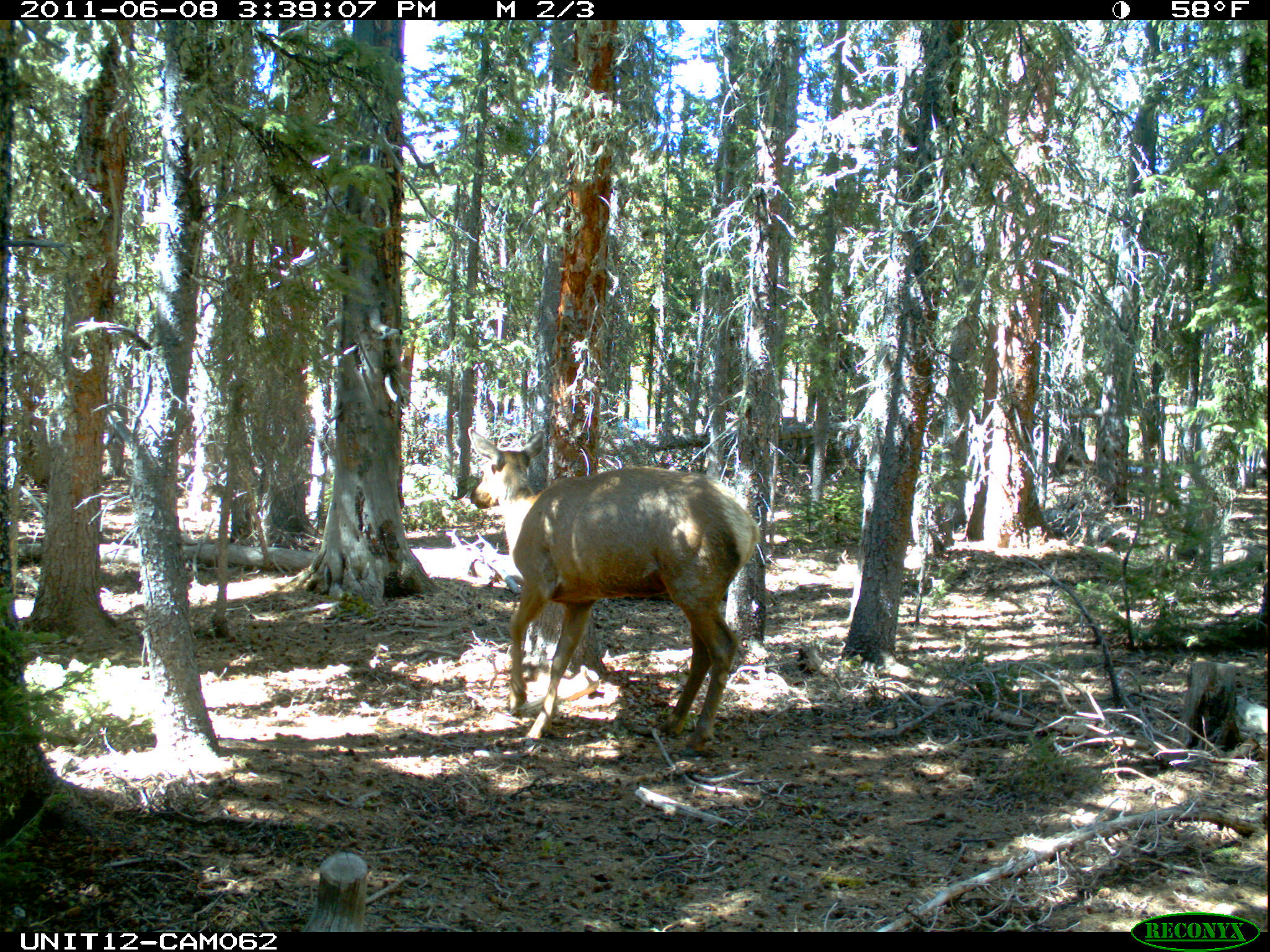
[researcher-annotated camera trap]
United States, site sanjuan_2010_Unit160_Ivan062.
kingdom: Animalia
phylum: Chordata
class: Mammalia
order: Artiodactyla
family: Cervidae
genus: Cervus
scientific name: Cervus elaphus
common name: red deer